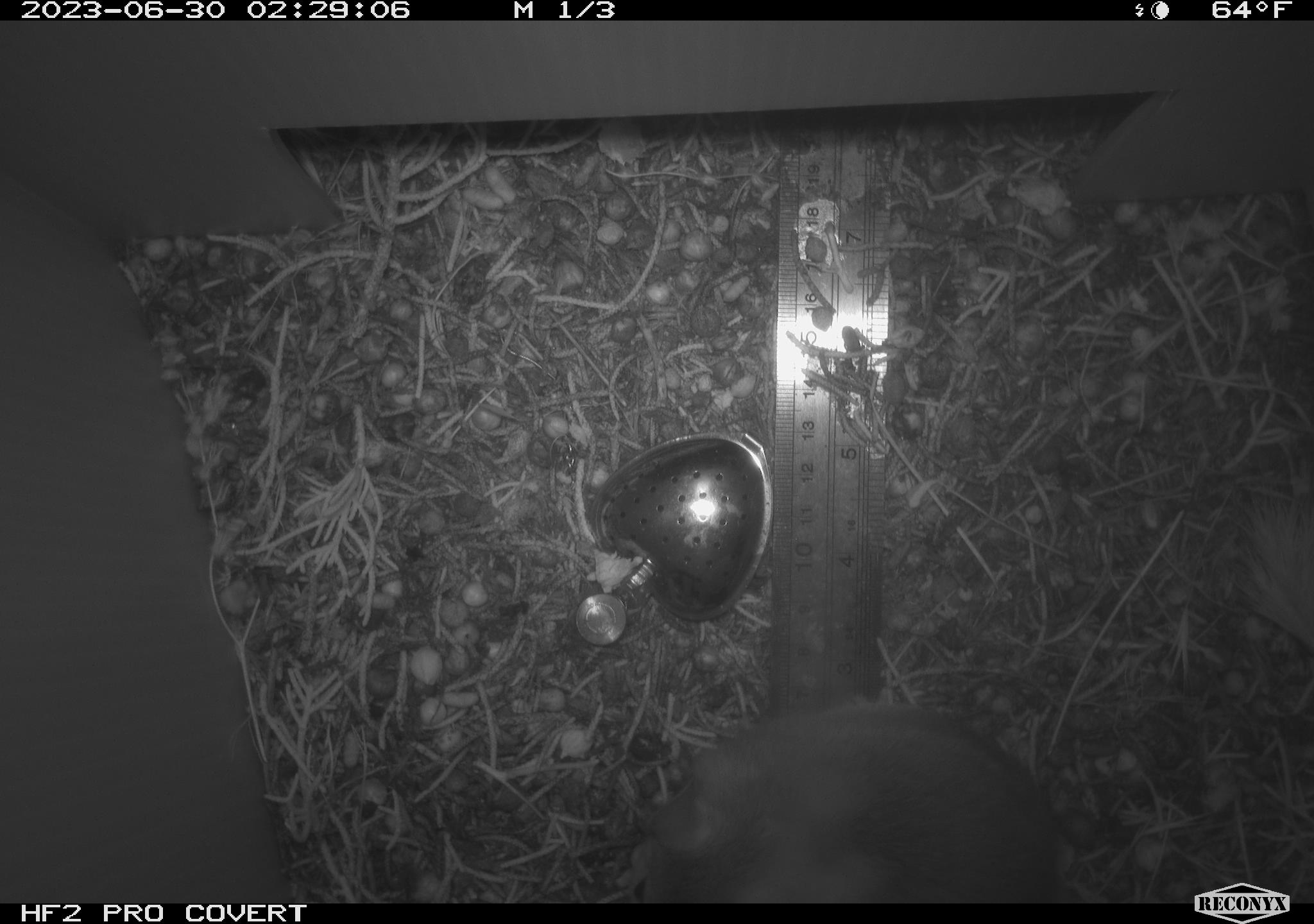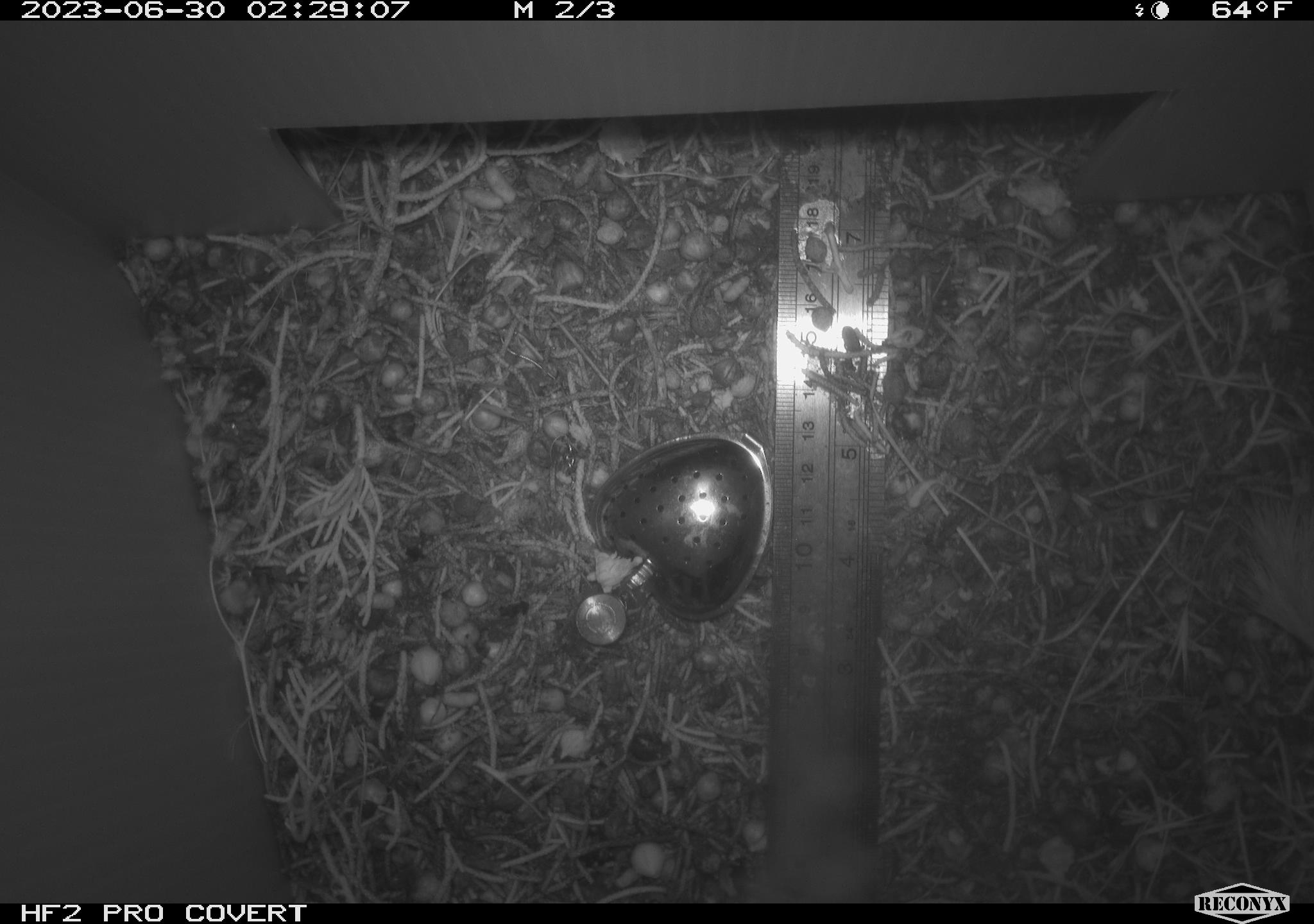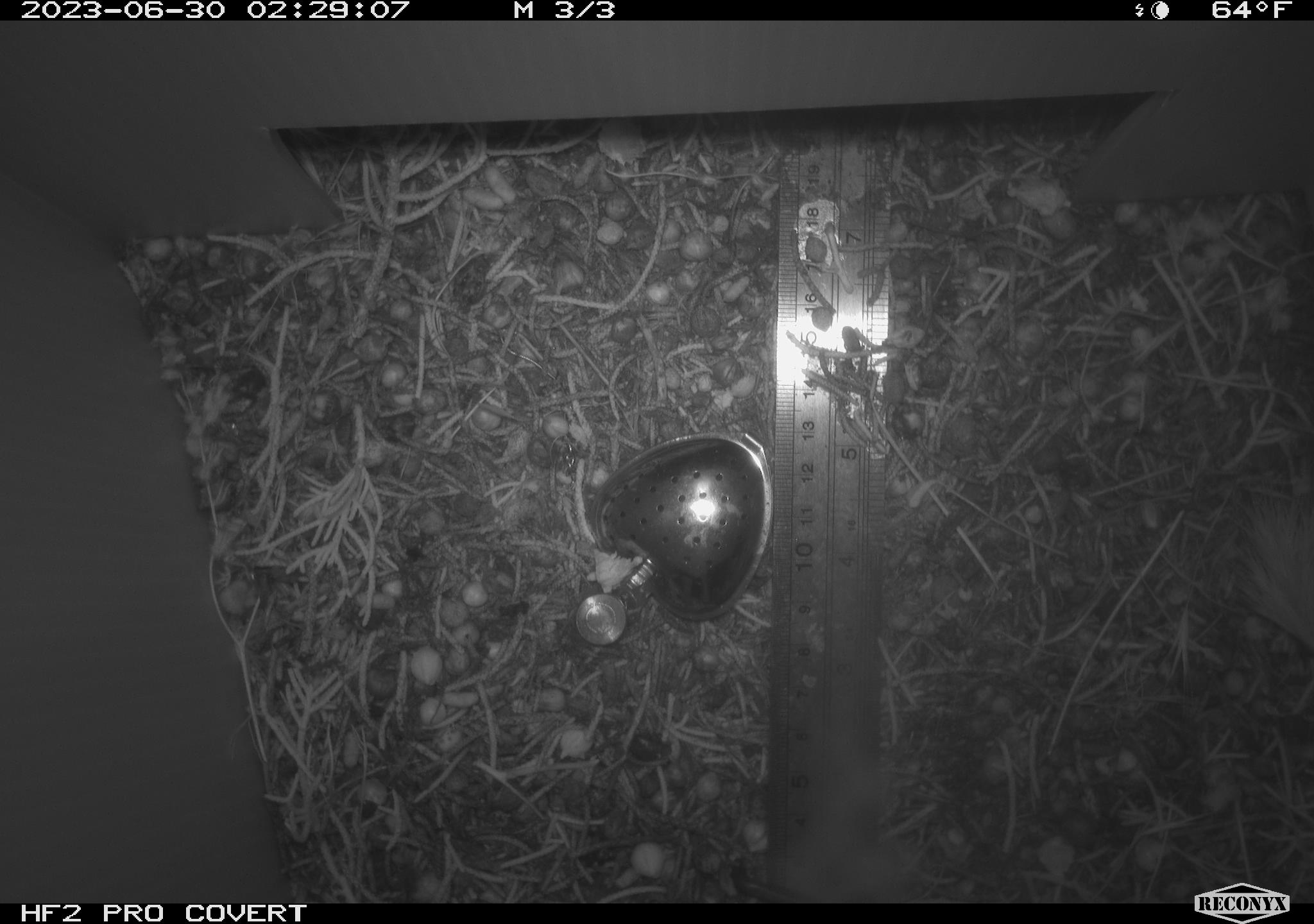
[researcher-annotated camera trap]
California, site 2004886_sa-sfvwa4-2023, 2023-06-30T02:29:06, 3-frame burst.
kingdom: Animalia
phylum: Chordata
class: Mammalia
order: Rodentia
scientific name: Rodentia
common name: mouse species